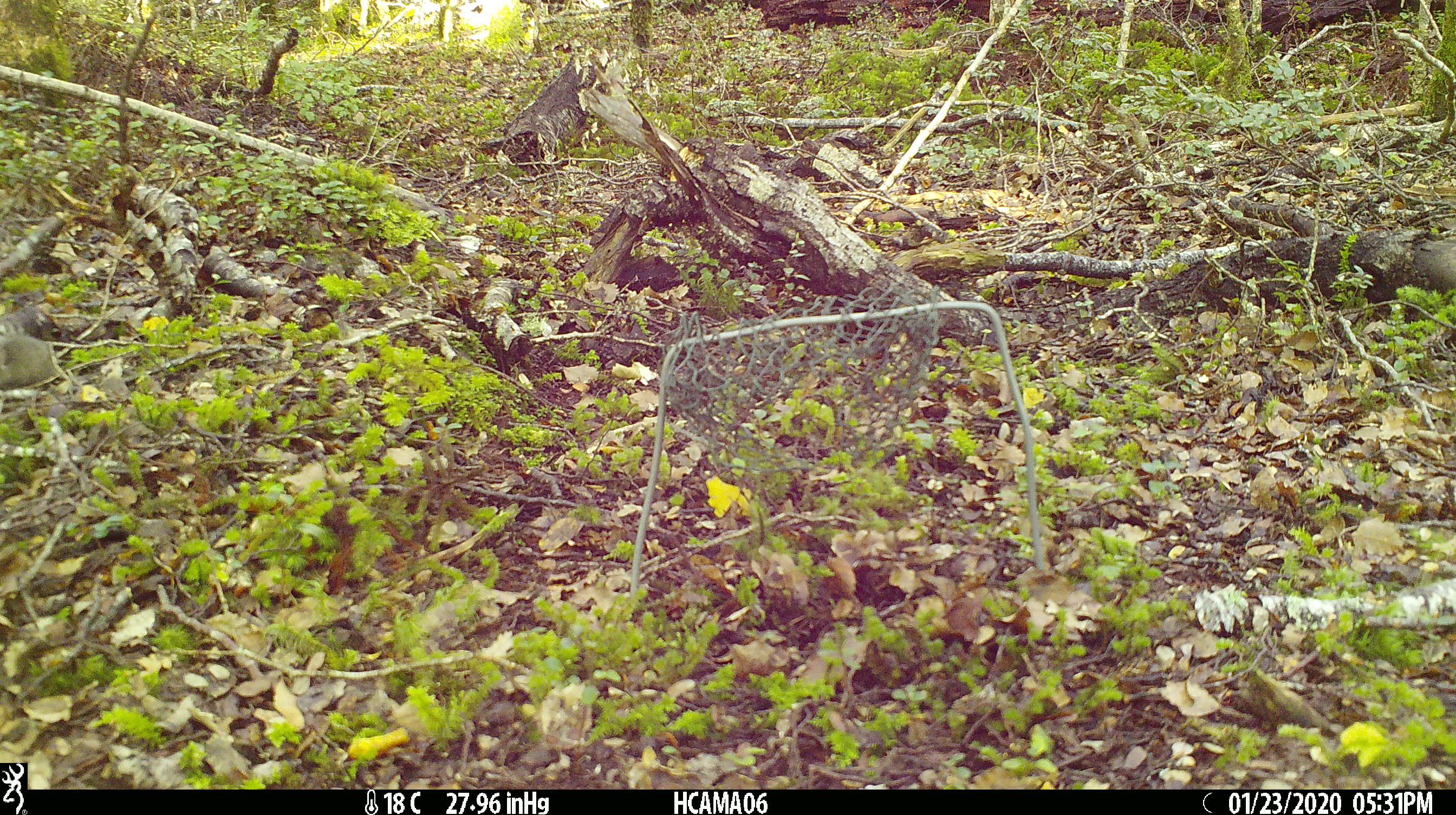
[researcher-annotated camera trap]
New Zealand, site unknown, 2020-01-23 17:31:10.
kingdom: Animalia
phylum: Chordata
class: Mammalia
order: Rodentia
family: Muridae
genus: Mus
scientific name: Mus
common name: mouse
Mouse (Mus).